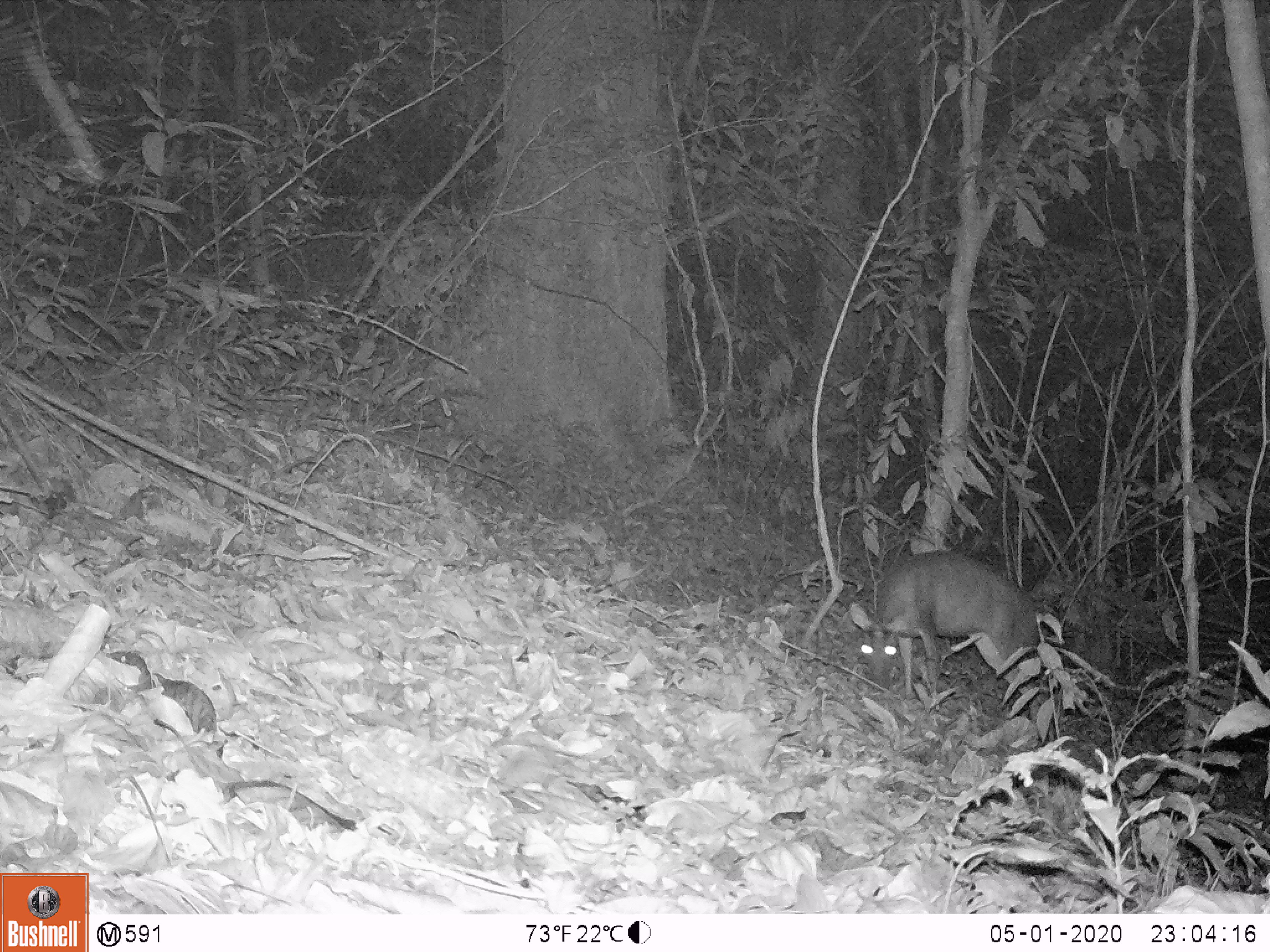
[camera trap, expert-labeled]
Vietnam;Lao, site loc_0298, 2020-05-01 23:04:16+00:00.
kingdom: Animalia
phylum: Chordata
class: Mammalia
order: Artiodactyla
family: Cervidae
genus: Muntiacus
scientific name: Muntiacus rooseveltorum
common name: roosevelt's muntjac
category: roosevelts muntjac group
Roosevelts muntjac group (roosevelt's muntjac) (Muntiacus rooseveltorum). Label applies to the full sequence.